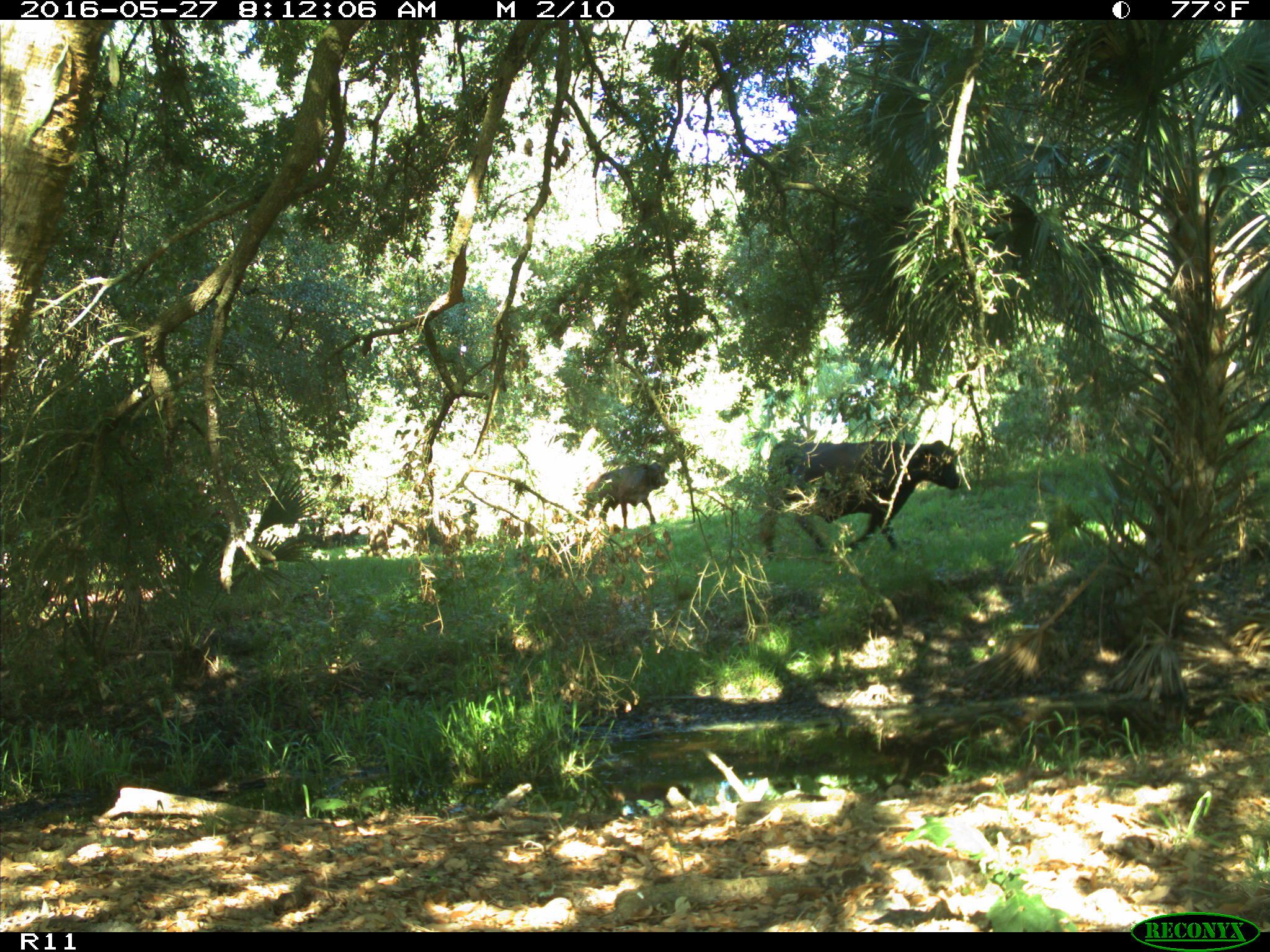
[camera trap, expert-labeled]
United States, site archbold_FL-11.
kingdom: Animalia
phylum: Chordata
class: Mammalia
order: Artiodactyla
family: Bovidae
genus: Bos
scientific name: Bos taurus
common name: domestic cow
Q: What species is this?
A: Bos taurus (domestic cow).